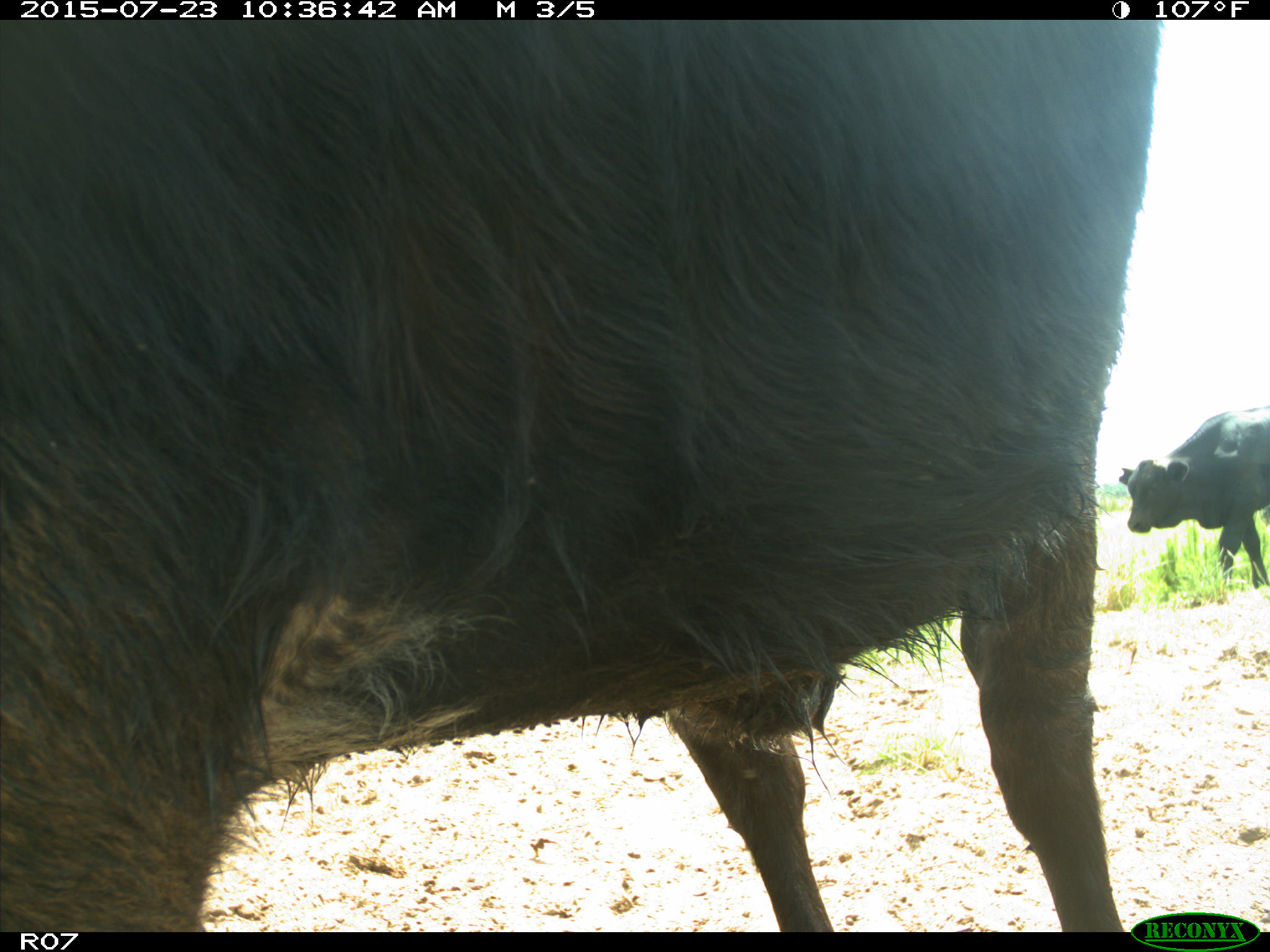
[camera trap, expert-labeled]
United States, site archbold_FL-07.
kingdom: Animalia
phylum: Chordata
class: Mammalia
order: Artiodactyla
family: Bovidae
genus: Bos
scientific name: Bos taurus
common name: domestic cow